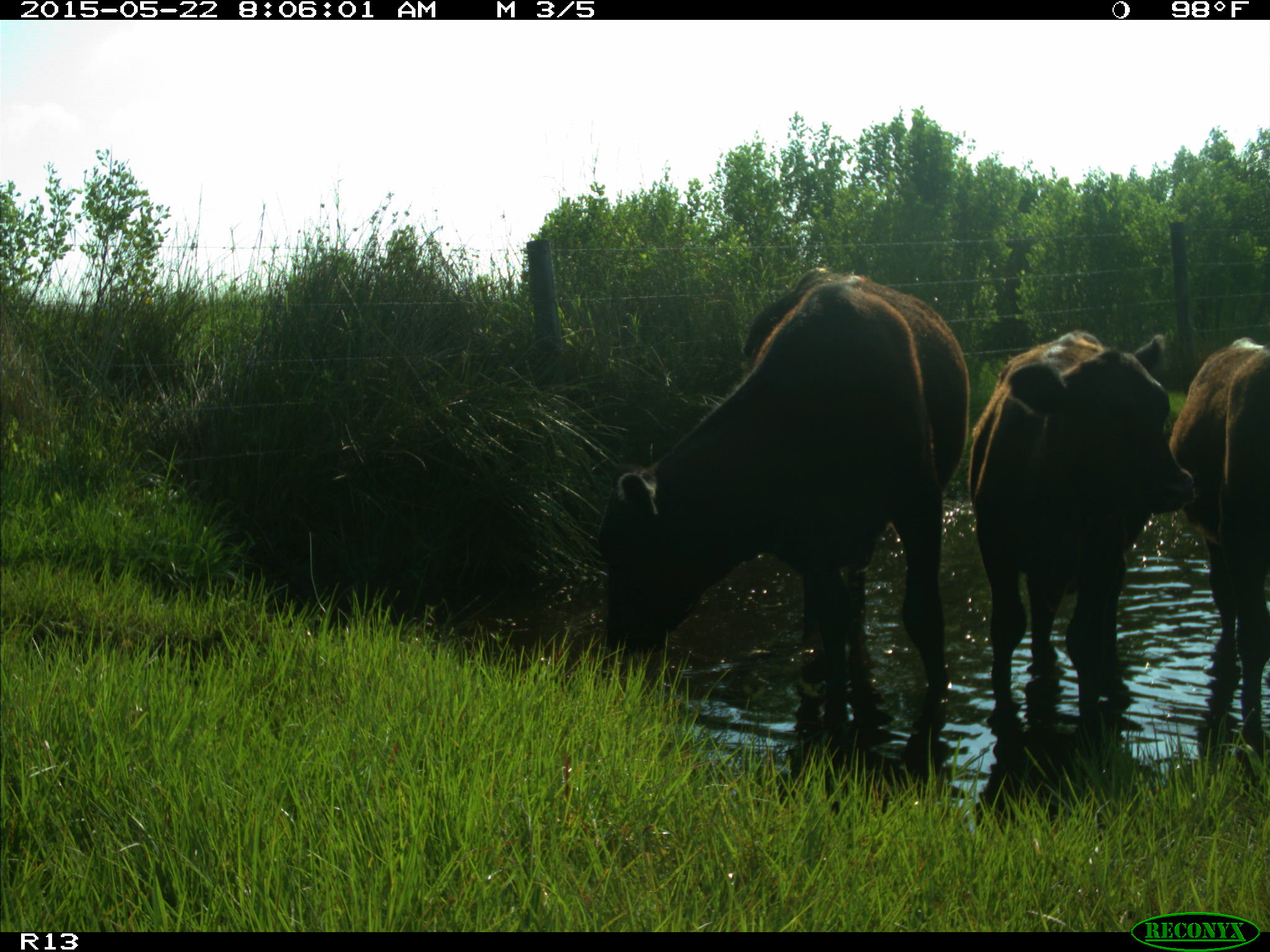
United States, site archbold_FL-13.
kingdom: Animalia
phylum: Chordata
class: Mammalia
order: Artiodactyla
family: Bovidae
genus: Bos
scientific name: Bos taurus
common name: domestic cow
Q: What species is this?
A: Bos taurus (domestic cow).